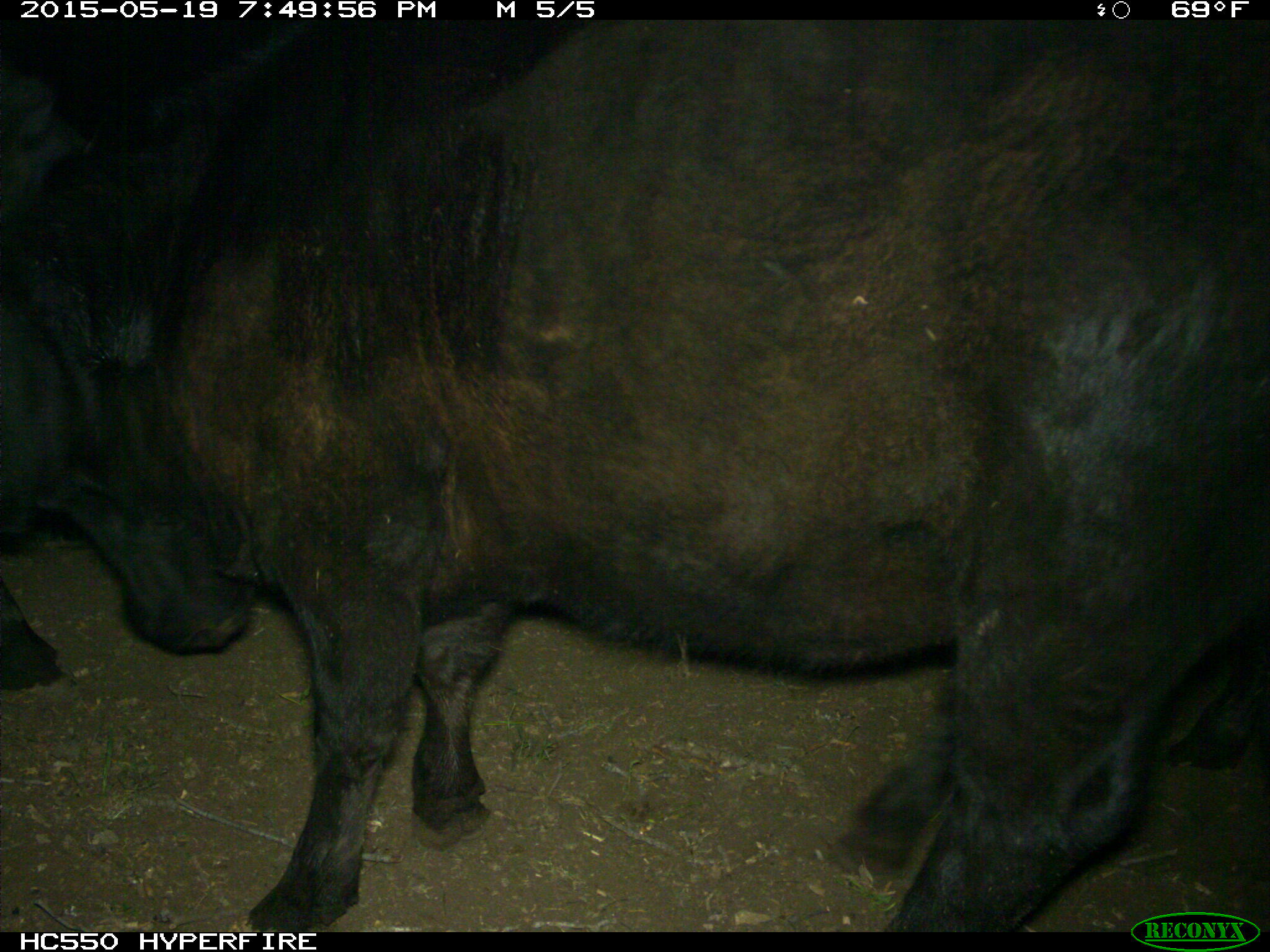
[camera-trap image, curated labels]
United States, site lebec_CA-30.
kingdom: Animalia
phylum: Chordata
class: Mammalia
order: Artiodactyla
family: Bovidae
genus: Bos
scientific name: Bos taurus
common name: domestic cow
Bos taurus (domestic cow).